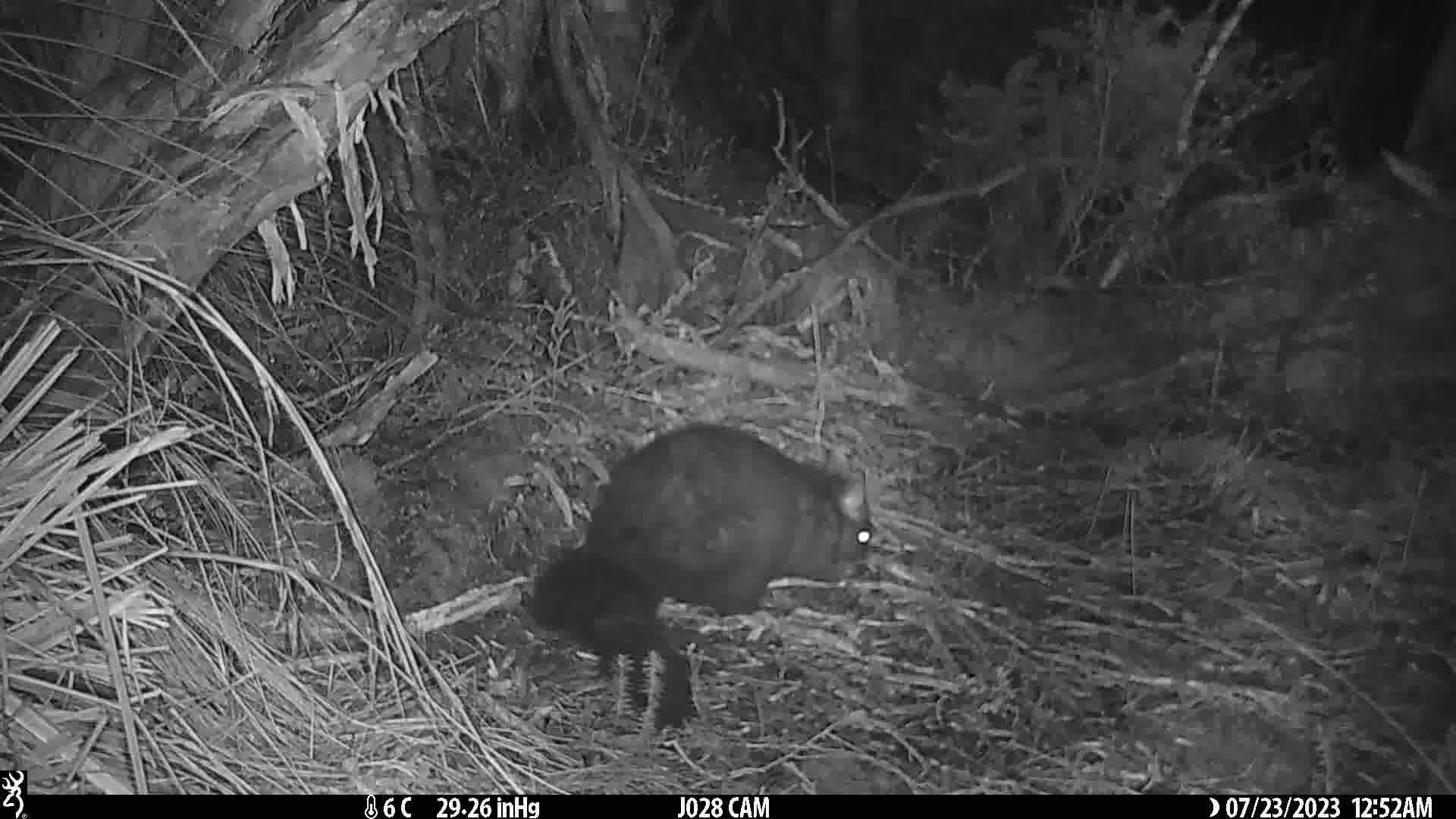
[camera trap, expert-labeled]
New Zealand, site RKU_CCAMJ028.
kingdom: Animalia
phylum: Chordata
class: Mammalia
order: Diprotodontia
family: Phalangeridae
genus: Trichosurus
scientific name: Trichosurus vulpecula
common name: common brushtail possum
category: possum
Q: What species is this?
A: Possum (common brushtail possum) (Trichosurus vulpecula).